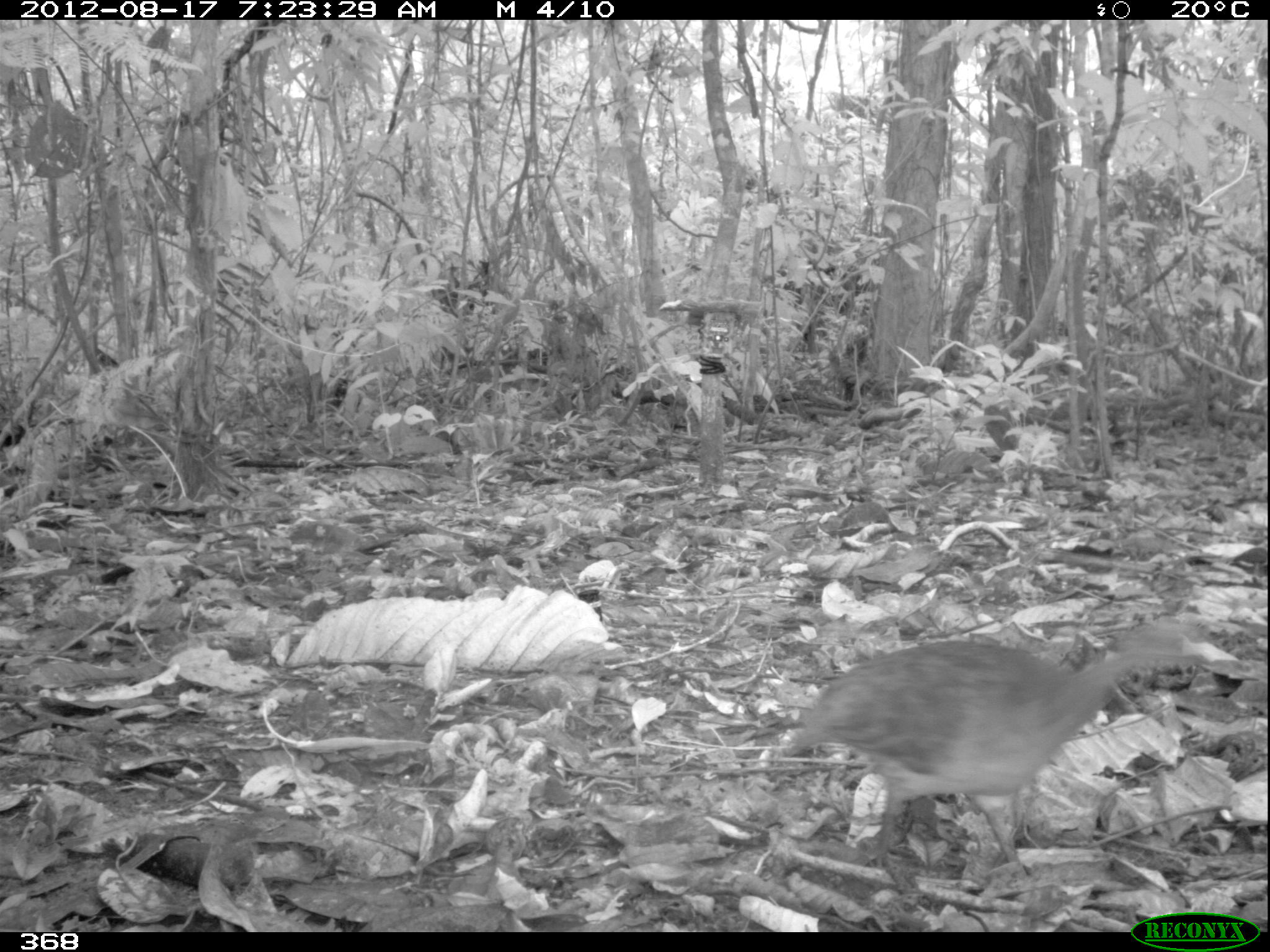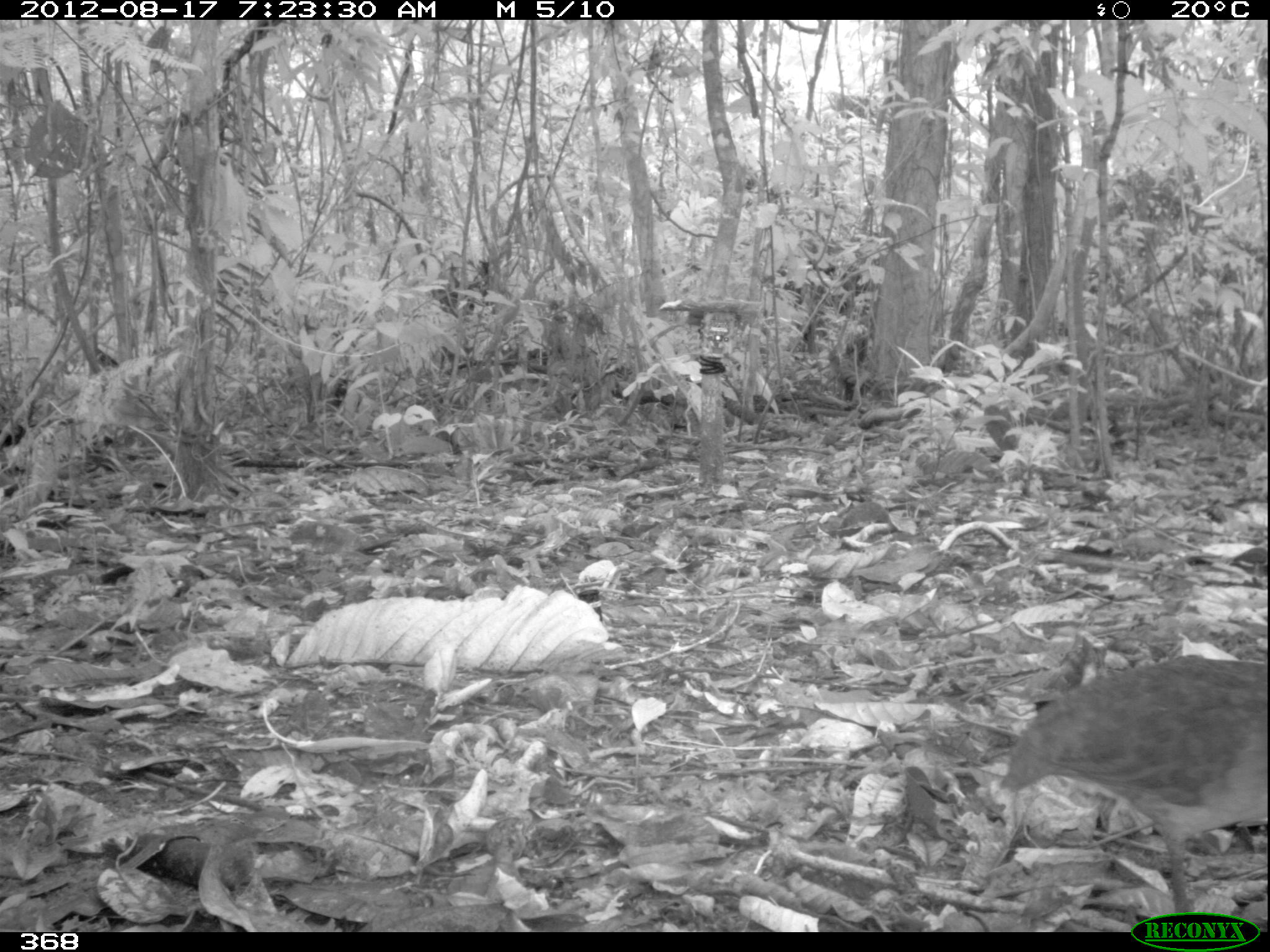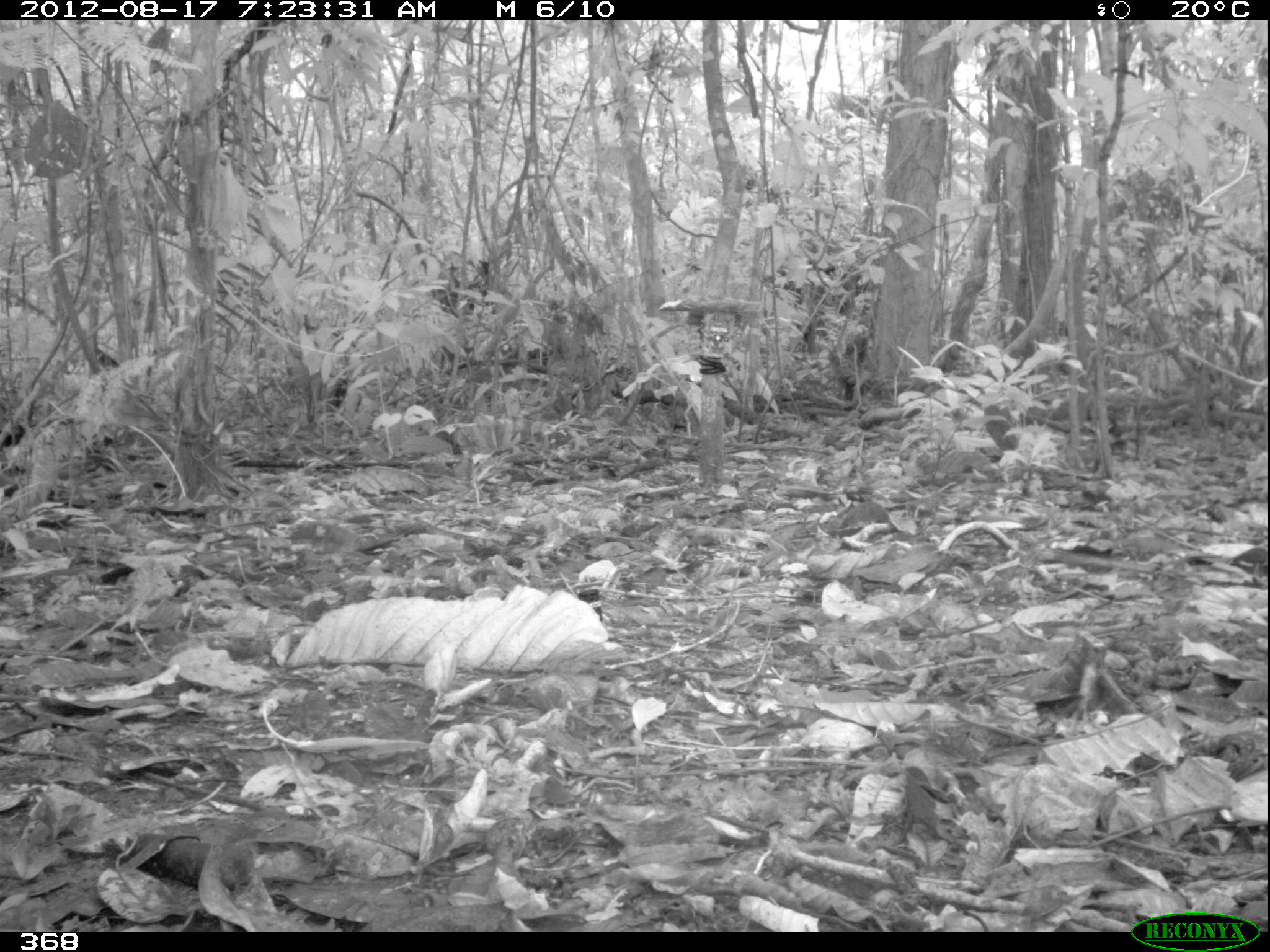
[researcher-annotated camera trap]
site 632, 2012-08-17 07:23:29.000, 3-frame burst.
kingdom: Animalia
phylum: Chordata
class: Aves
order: Galliformes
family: Phasianidae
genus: Alectoris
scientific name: Alectoris rufa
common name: red-legged partridge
Alectoris rufa (red-legged partridge).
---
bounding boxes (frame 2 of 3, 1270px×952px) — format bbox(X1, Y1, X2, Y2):
alectoris rufa: bbox(998, 654, 1266, 931)